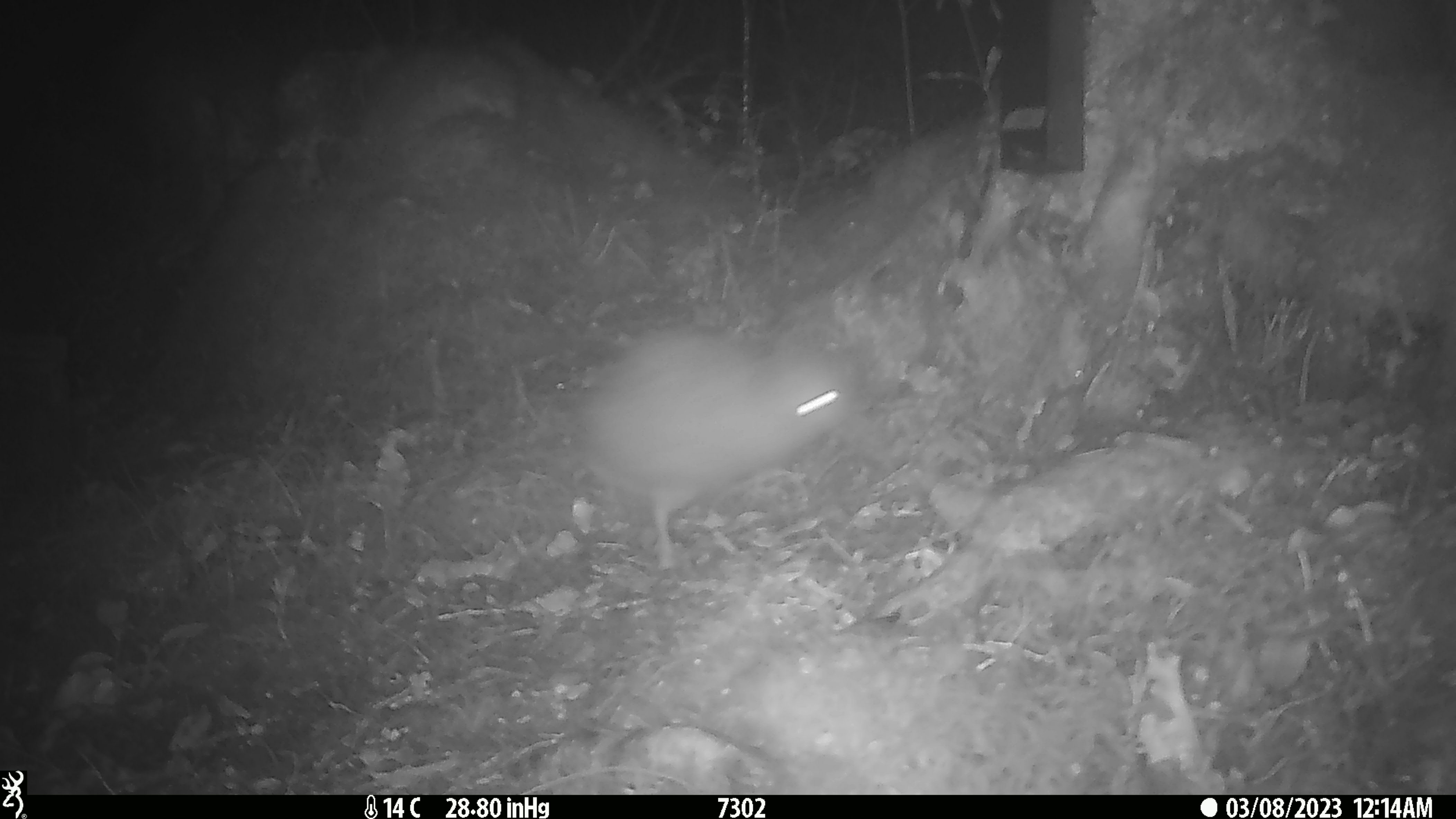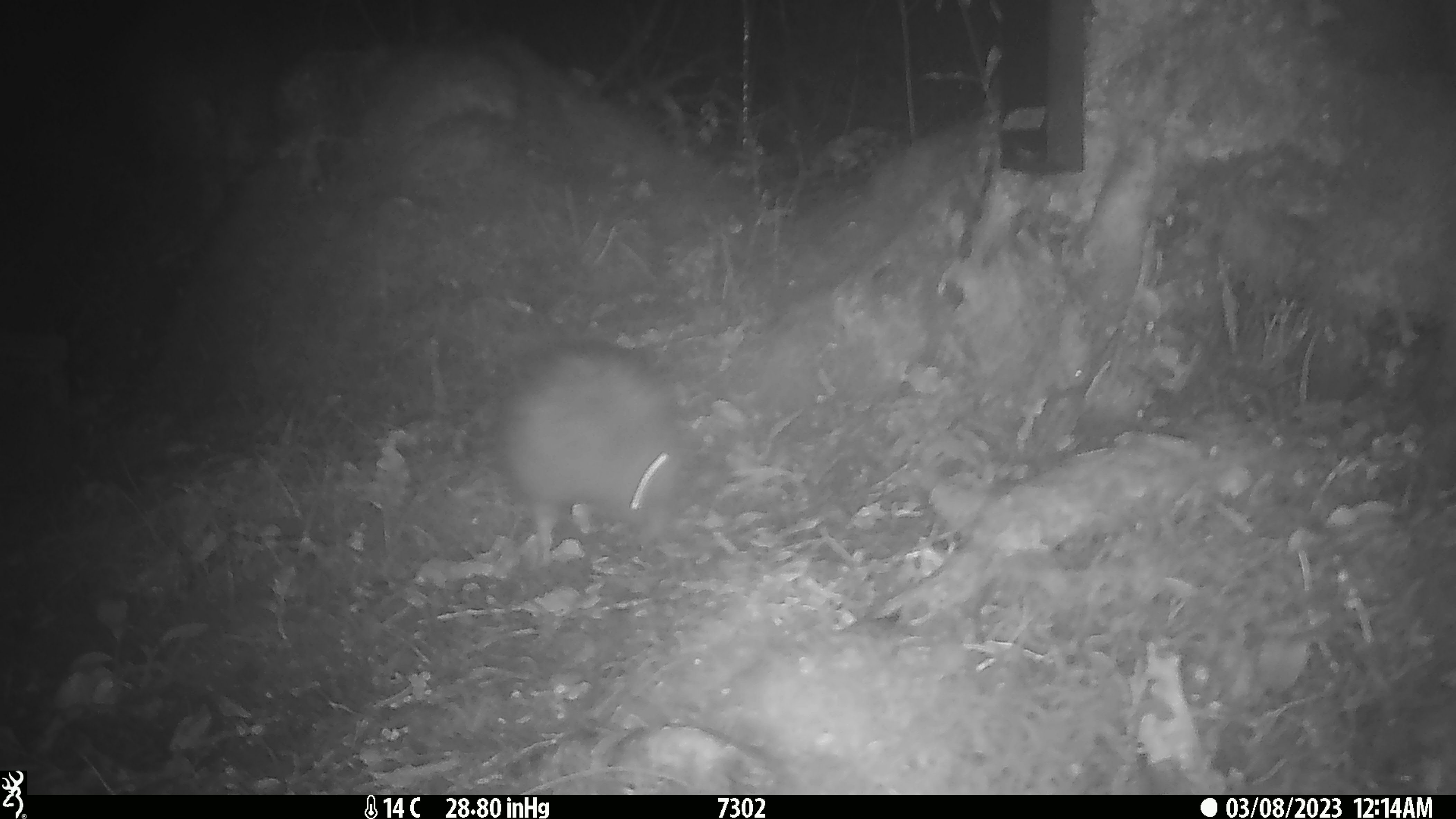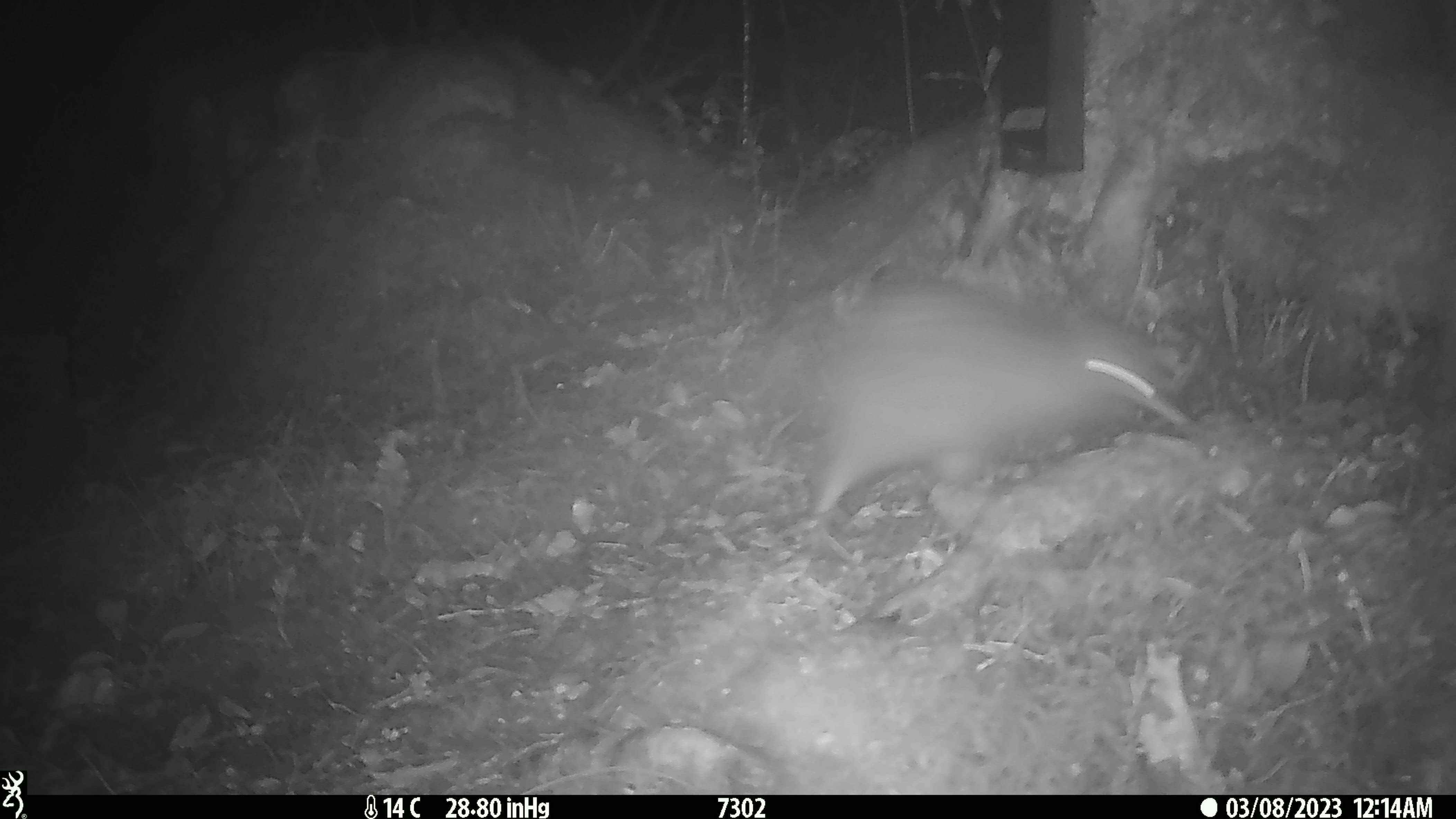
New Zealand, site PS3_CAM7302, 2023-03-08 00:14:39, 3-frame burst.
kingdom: Animalia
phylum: Chordata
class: Aves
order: Apterygiformes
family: Apterygidae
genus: Apteryx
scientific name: Apteryx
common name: kiwi